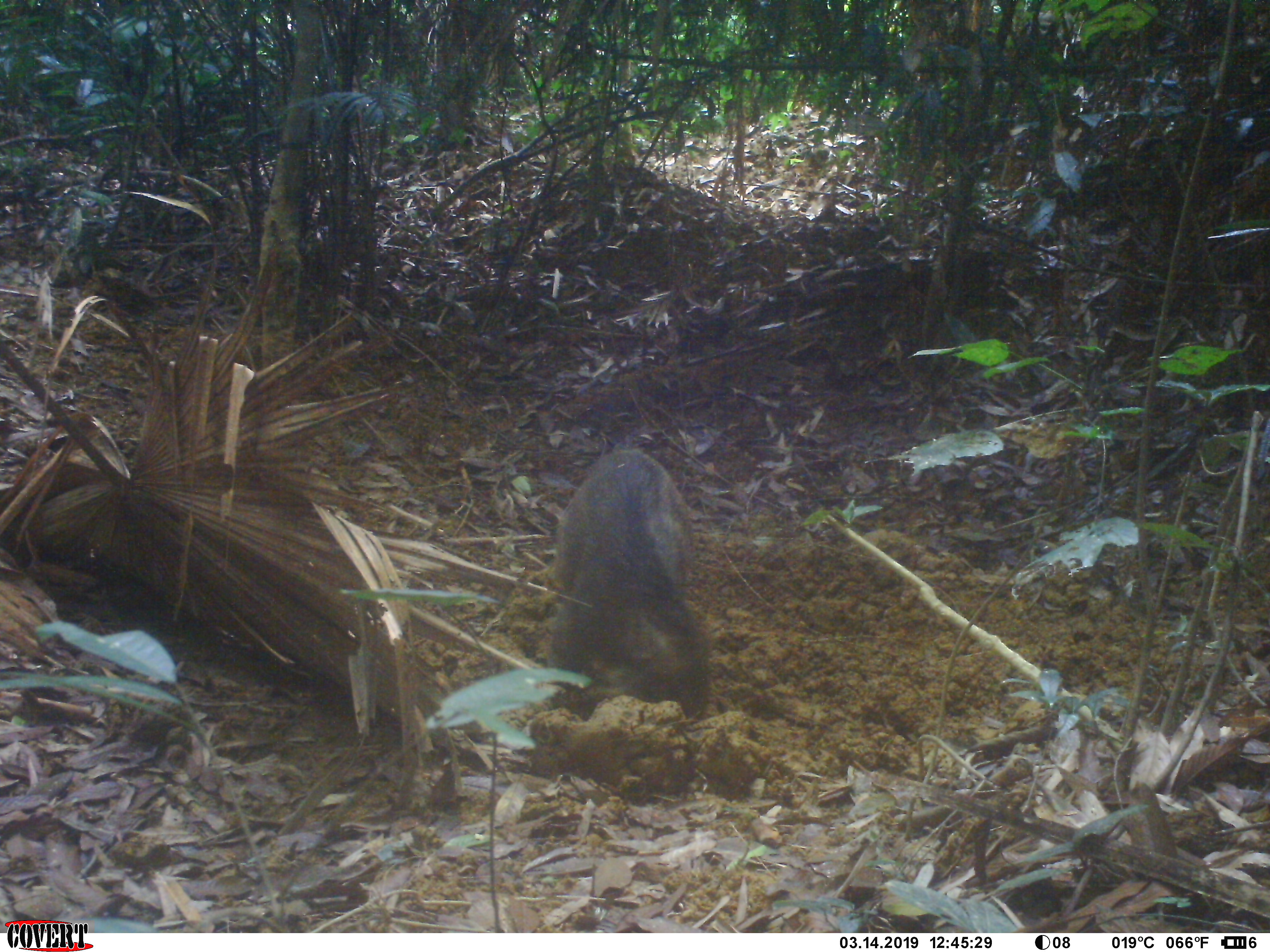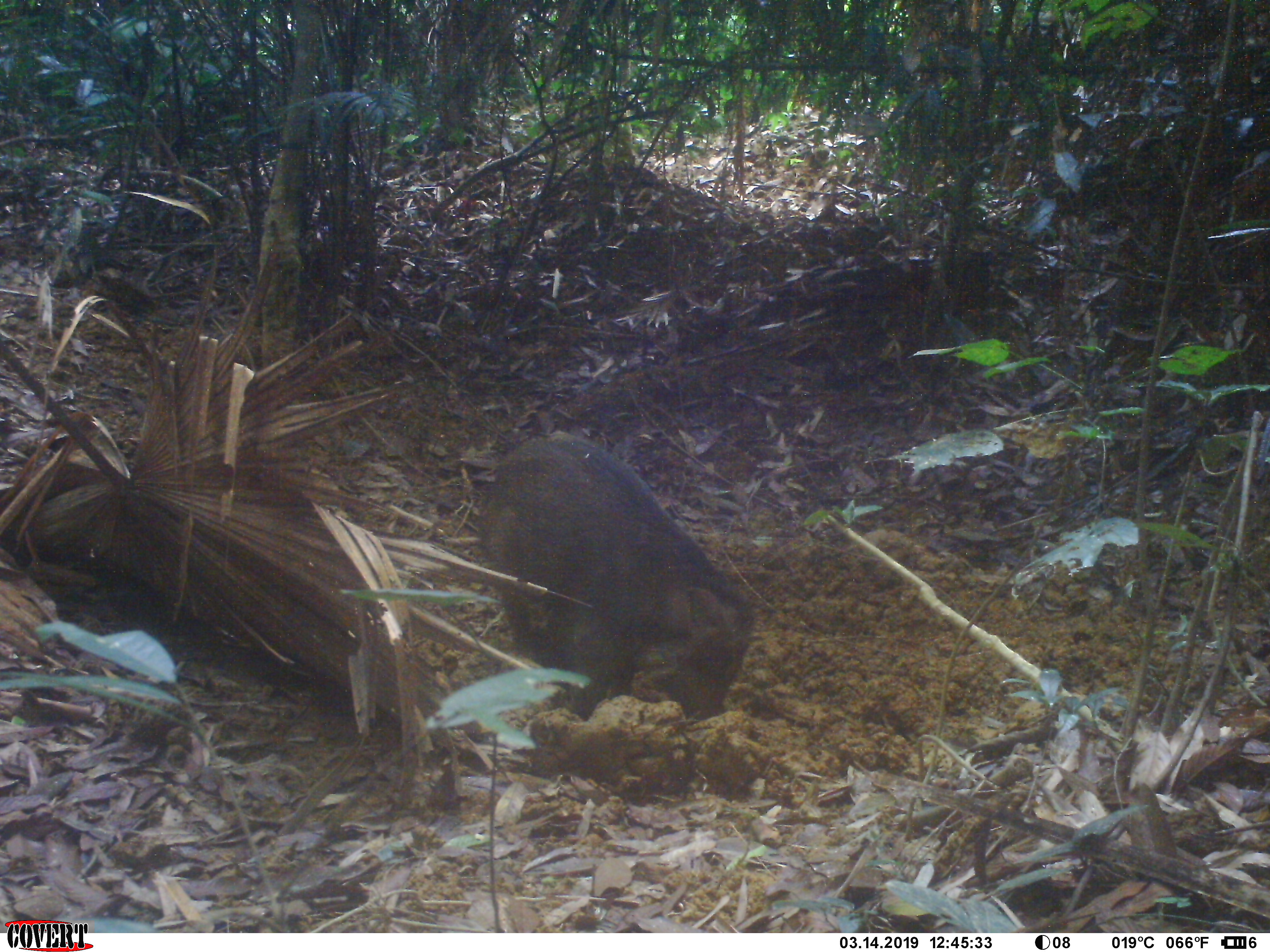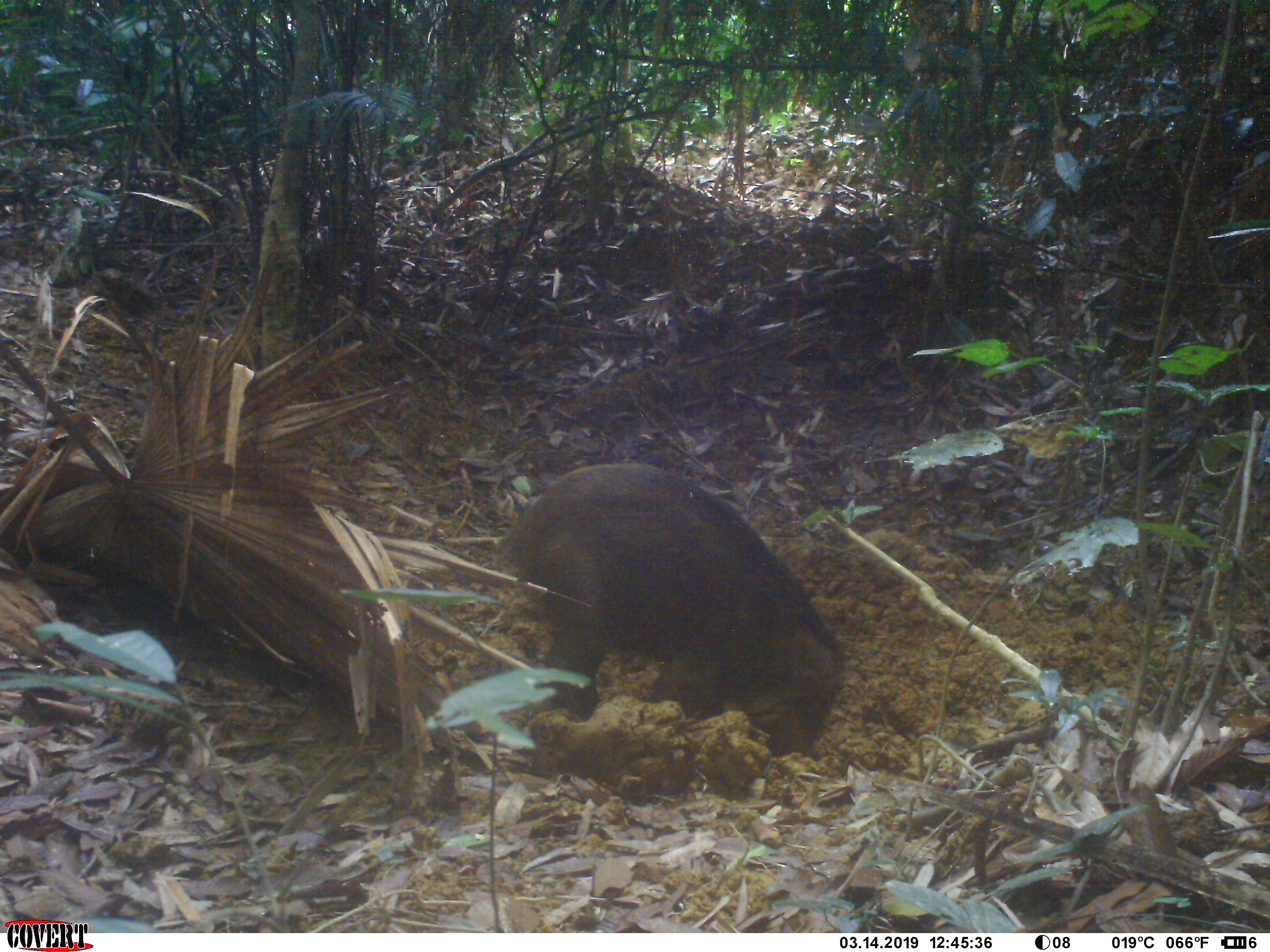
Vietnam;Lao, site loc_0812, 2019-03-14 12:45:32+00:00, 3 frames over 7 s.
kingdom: Animalia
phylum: Chordata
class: Mammalia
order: Artiodactyla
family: Suidae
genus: Sus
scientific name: Sus scrofa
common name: eurasian wild pig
Eurasian wild pig (Sus scrofa). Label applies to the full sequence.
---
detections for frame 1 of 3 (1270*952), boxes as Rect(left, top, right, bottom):
eurasian wild pig: Rect(546, 446, 706, 720)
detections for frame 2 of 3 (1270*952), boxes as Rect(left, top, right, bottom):
eurasian wild pig: Rect(475, 431, 753, 722)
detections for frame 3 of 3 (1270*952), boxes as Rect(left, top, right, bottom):
eurasian wild pig: Rect(498, 460, 847, 758)